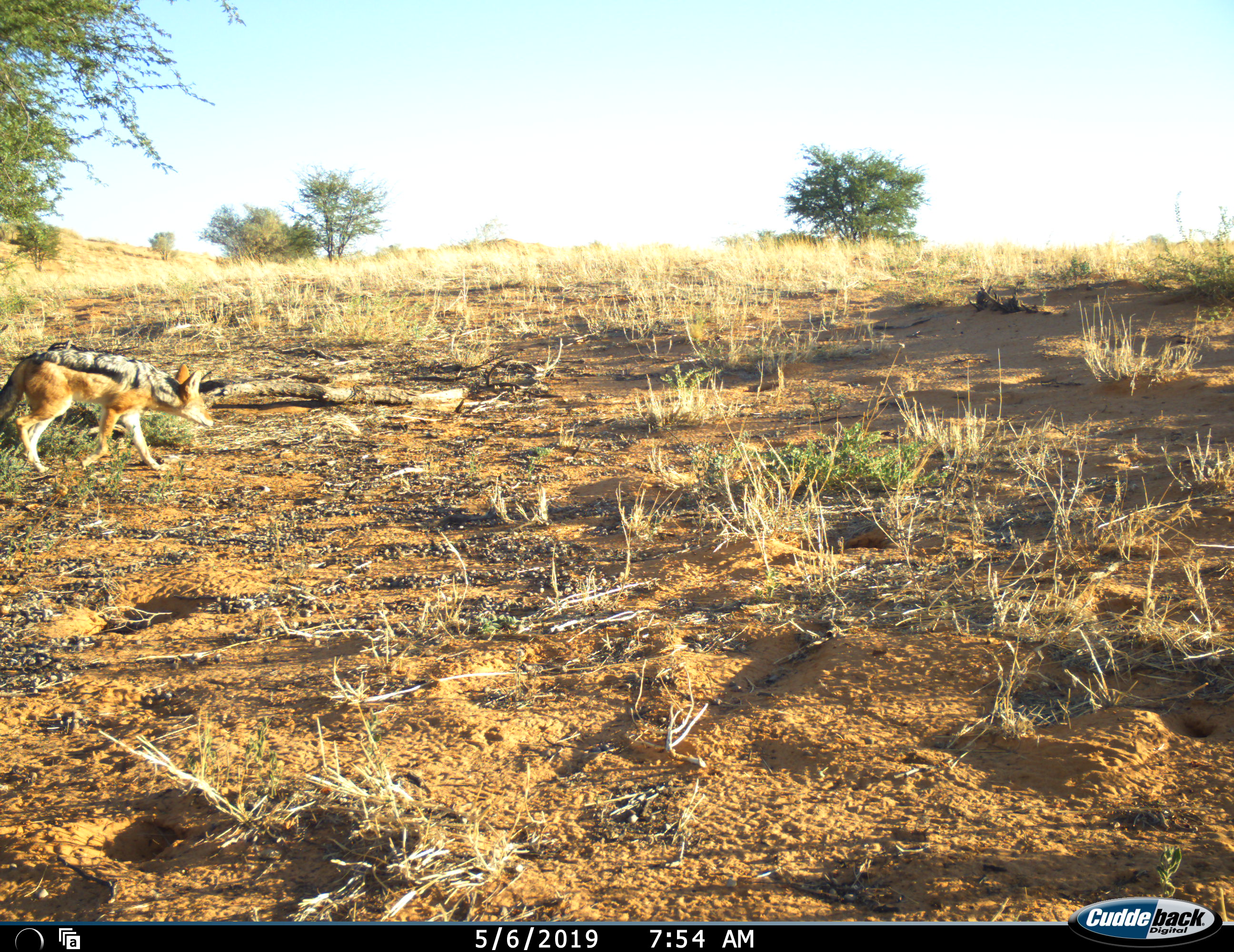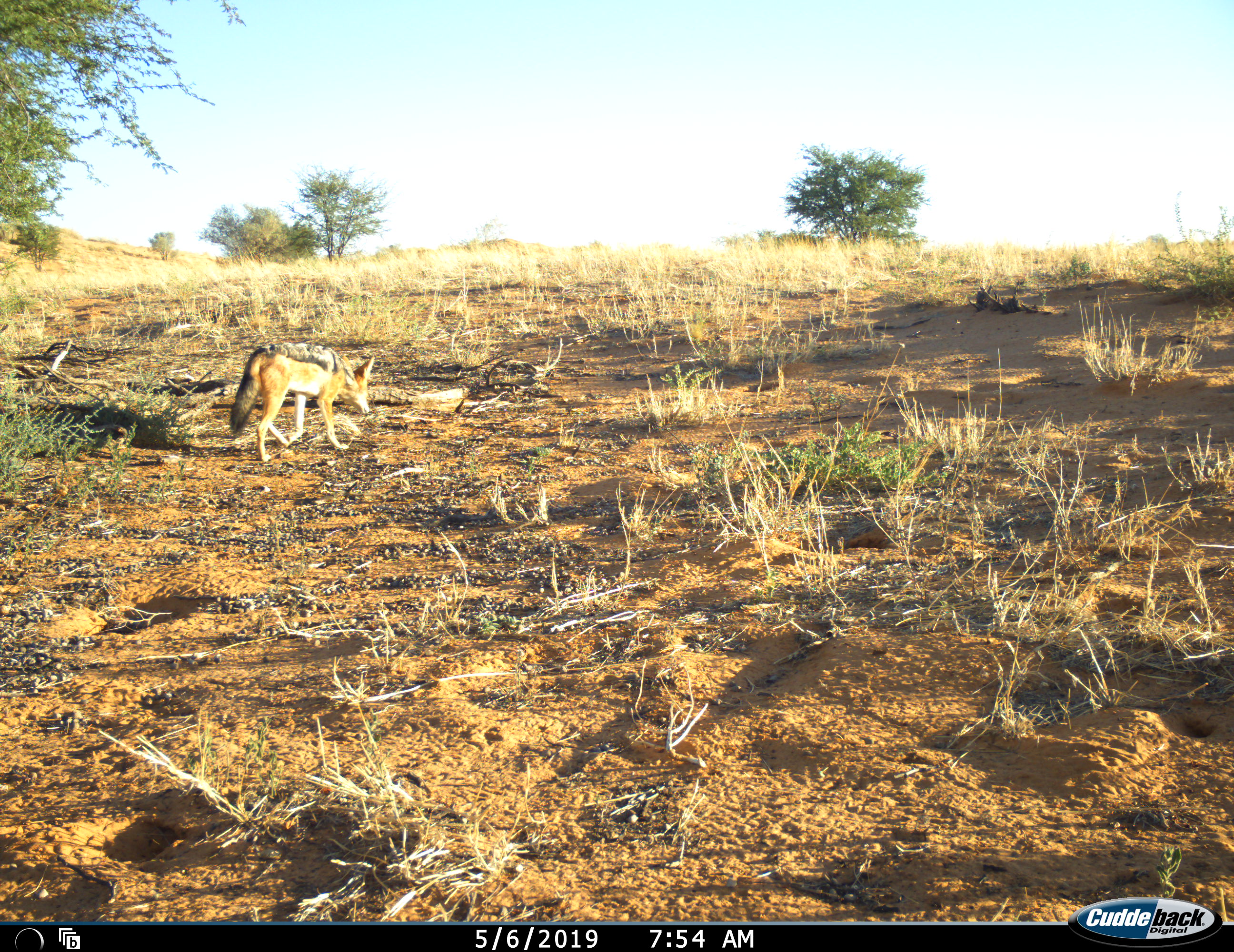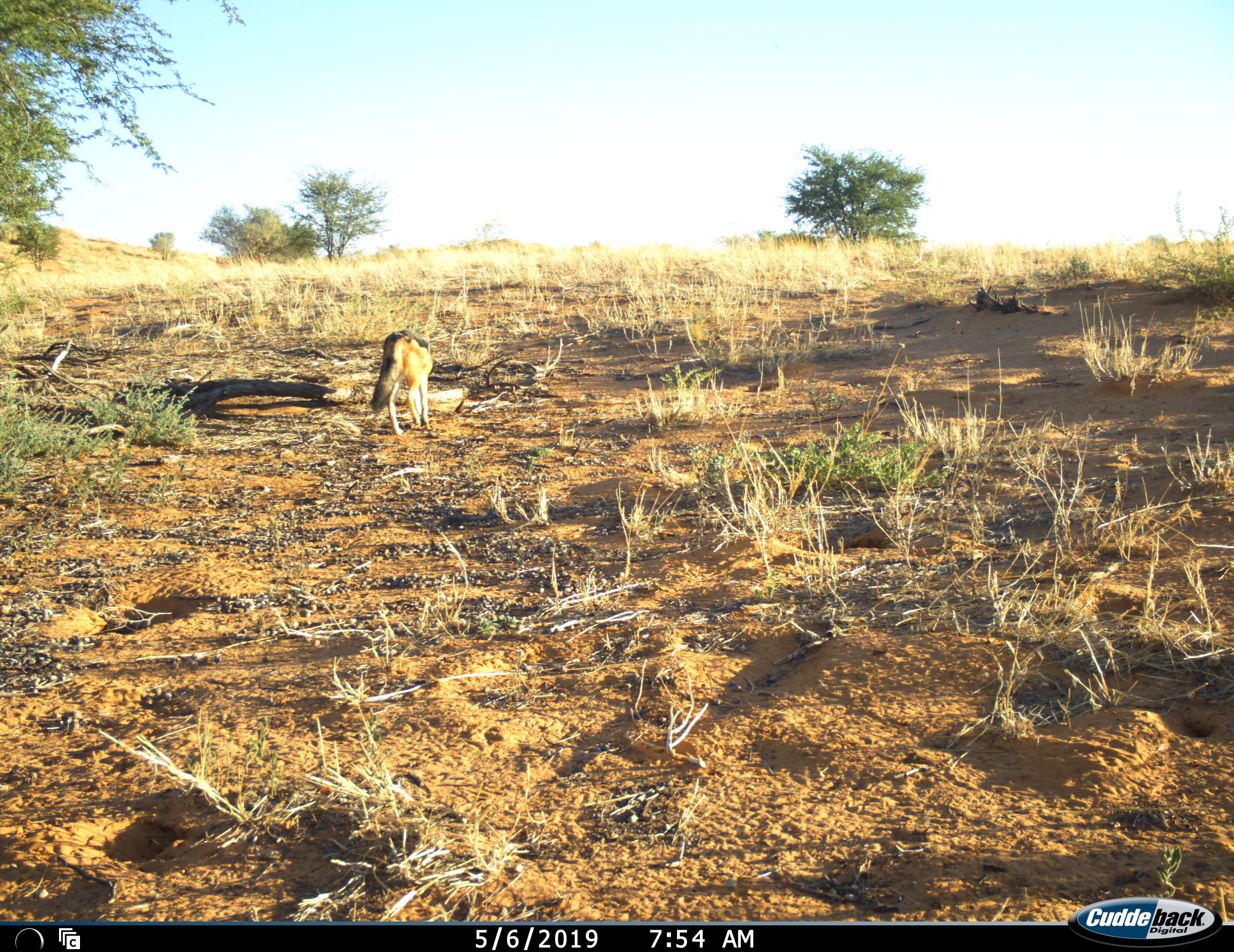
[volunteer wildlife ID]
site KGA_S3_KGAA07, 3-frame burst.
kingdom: Animalia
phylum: Chordata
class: Mammalia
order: Carnivora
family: Canidae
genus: Lupulella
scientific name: Lupulella mesomelas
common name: black-backed jackal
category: jackalblackbacked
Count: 1.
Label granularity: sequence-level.